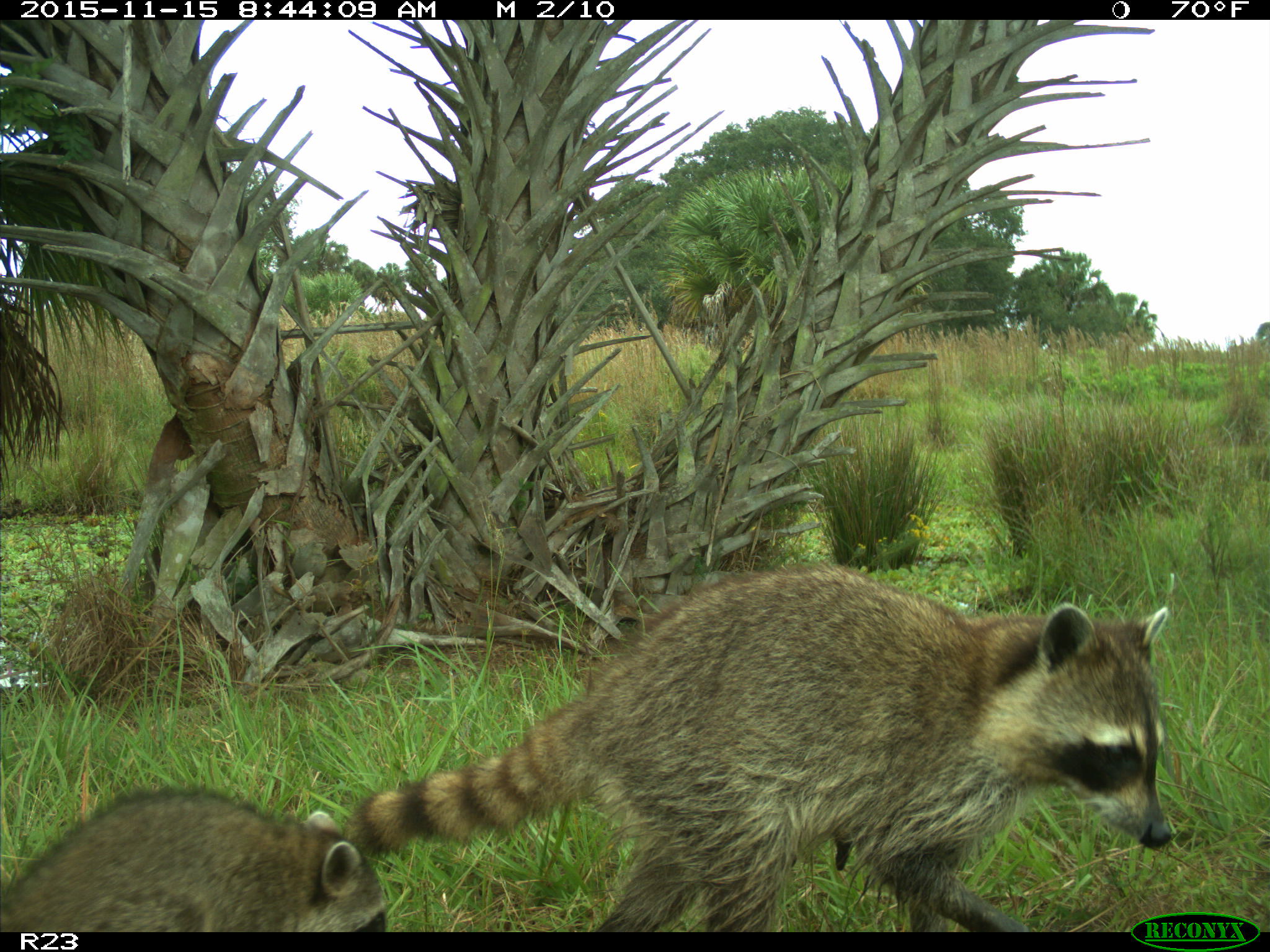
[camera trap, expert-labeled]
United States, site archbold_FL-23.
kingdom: Animalia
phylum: Chordata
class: Mammalia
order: Carnivora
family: Procyonidae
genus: Procyon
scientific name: Procyon lotor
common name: common raccoon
Procyon lotor (common raccoon).